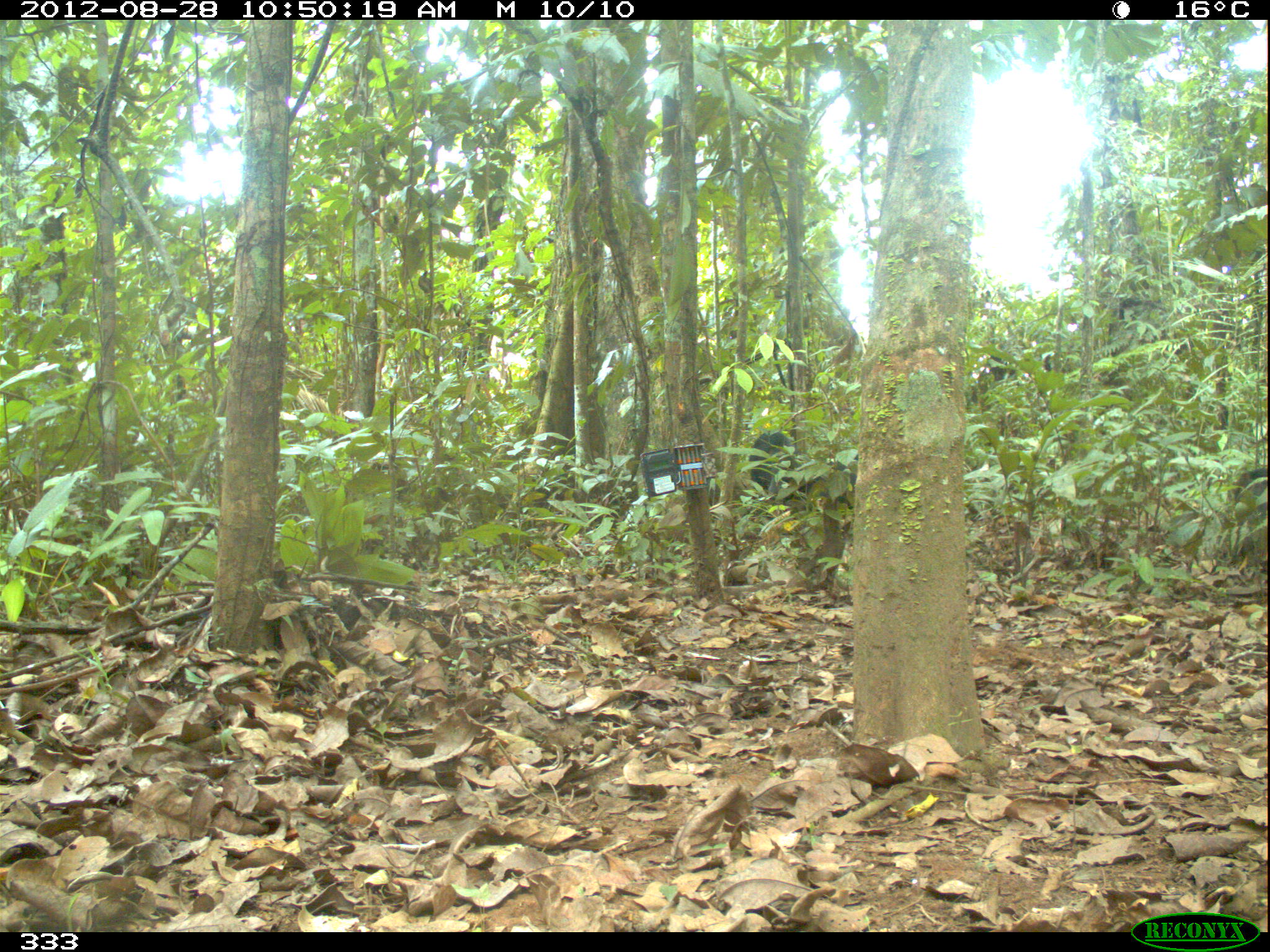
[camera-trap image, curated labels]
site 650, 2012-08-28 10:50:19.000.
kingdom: Animalia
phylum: Chordata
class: Mammalia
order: Artiodactyla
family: Tayassuidae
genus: Tayassu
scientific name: Tayassu pecari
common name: white-lipped peccary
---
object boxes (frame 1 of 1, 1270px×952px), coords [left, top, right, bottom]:
tayassu pecari: [747, 429, 857, 515]